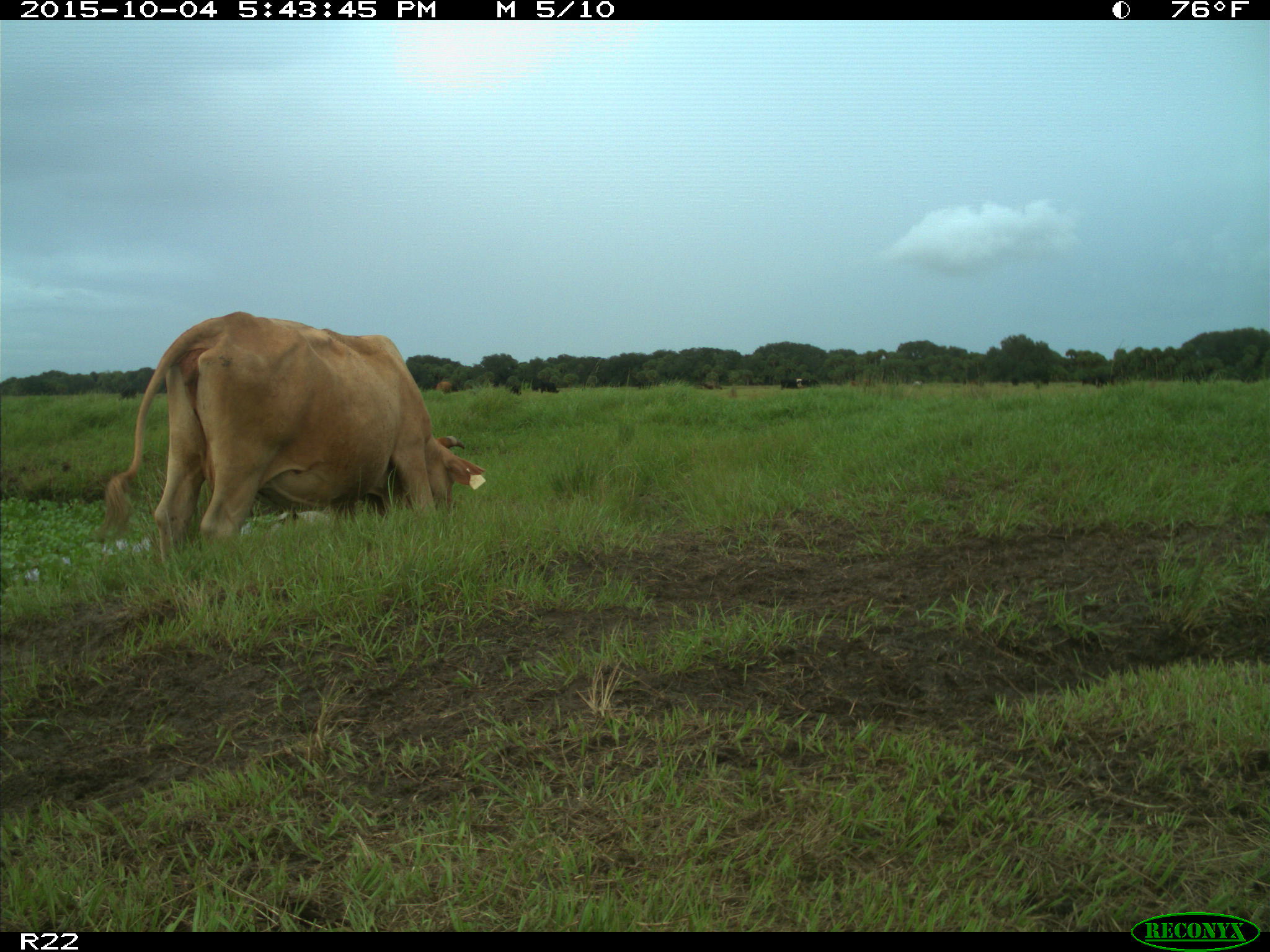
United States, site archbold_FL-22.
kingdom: Animalia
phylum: Chordata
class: Mammalia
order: Artiodactyla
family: Bovidae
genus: Bos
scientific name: Bos taurus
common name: domestic cow